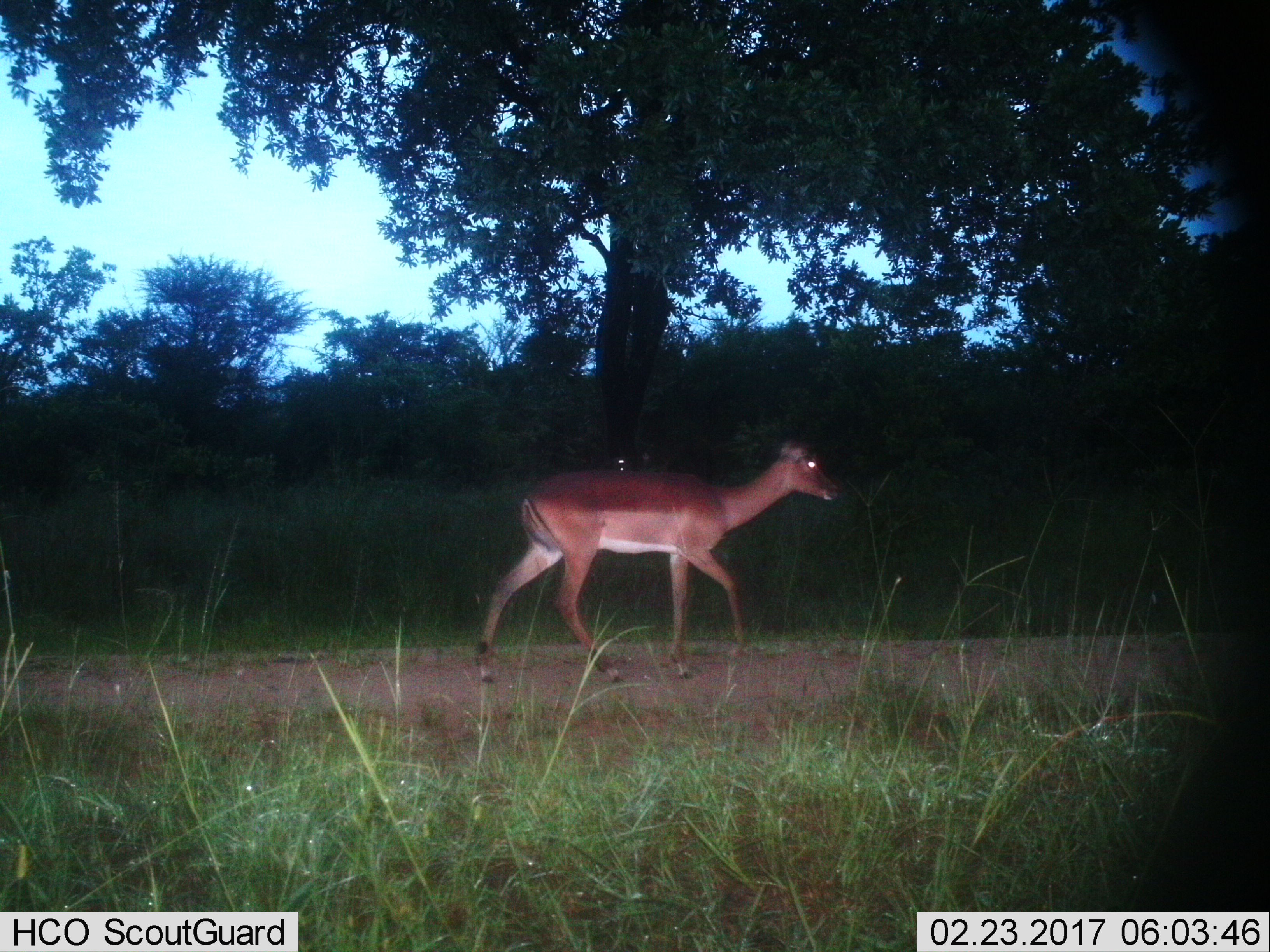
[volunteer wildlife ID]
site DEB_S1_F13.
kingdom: Animalia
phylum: Chordata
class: Mammalia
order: Artiodactyla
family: Bovidae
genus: Aepyceros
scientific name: Aepyceros melampus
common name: impala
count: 1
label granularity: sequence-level